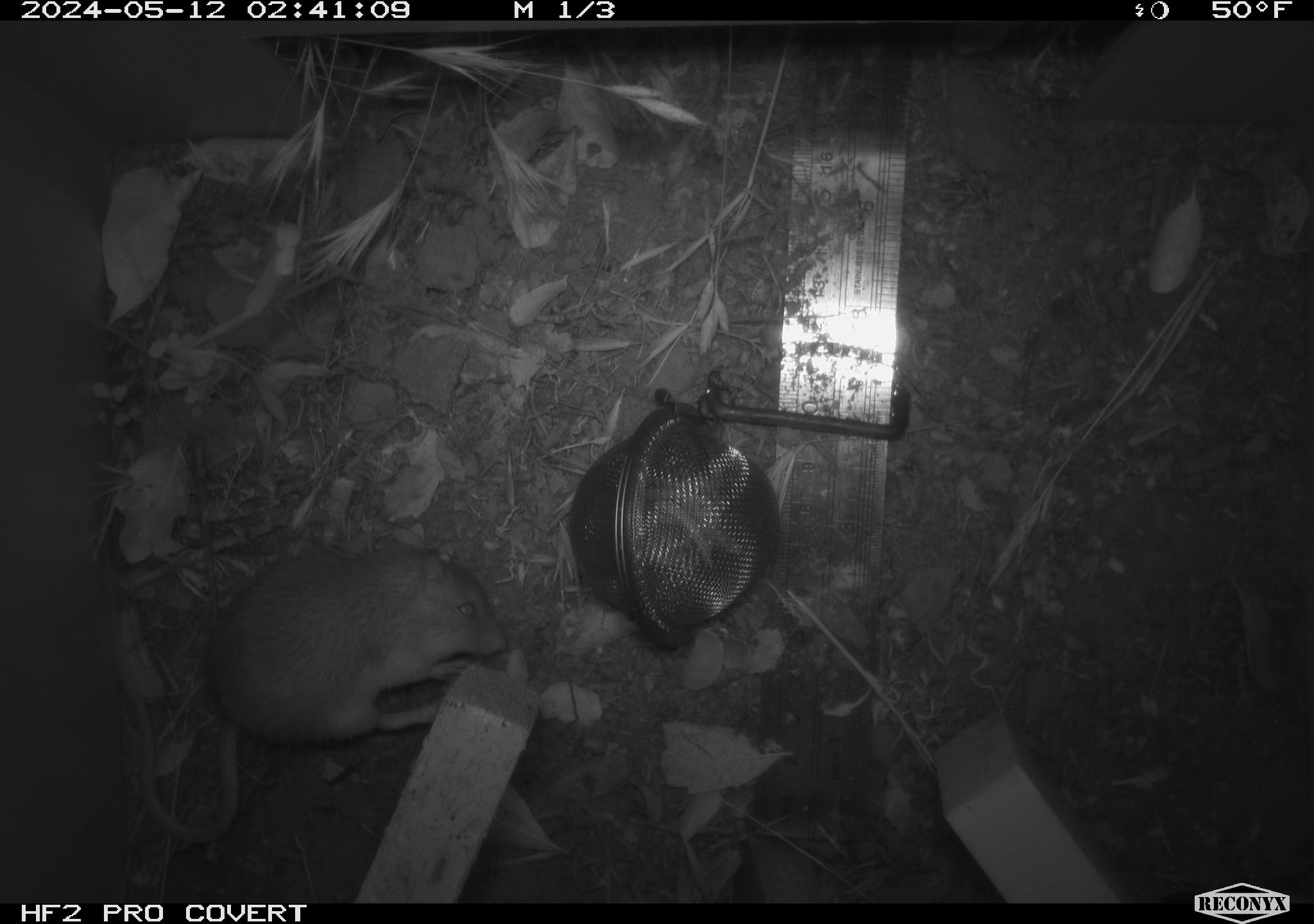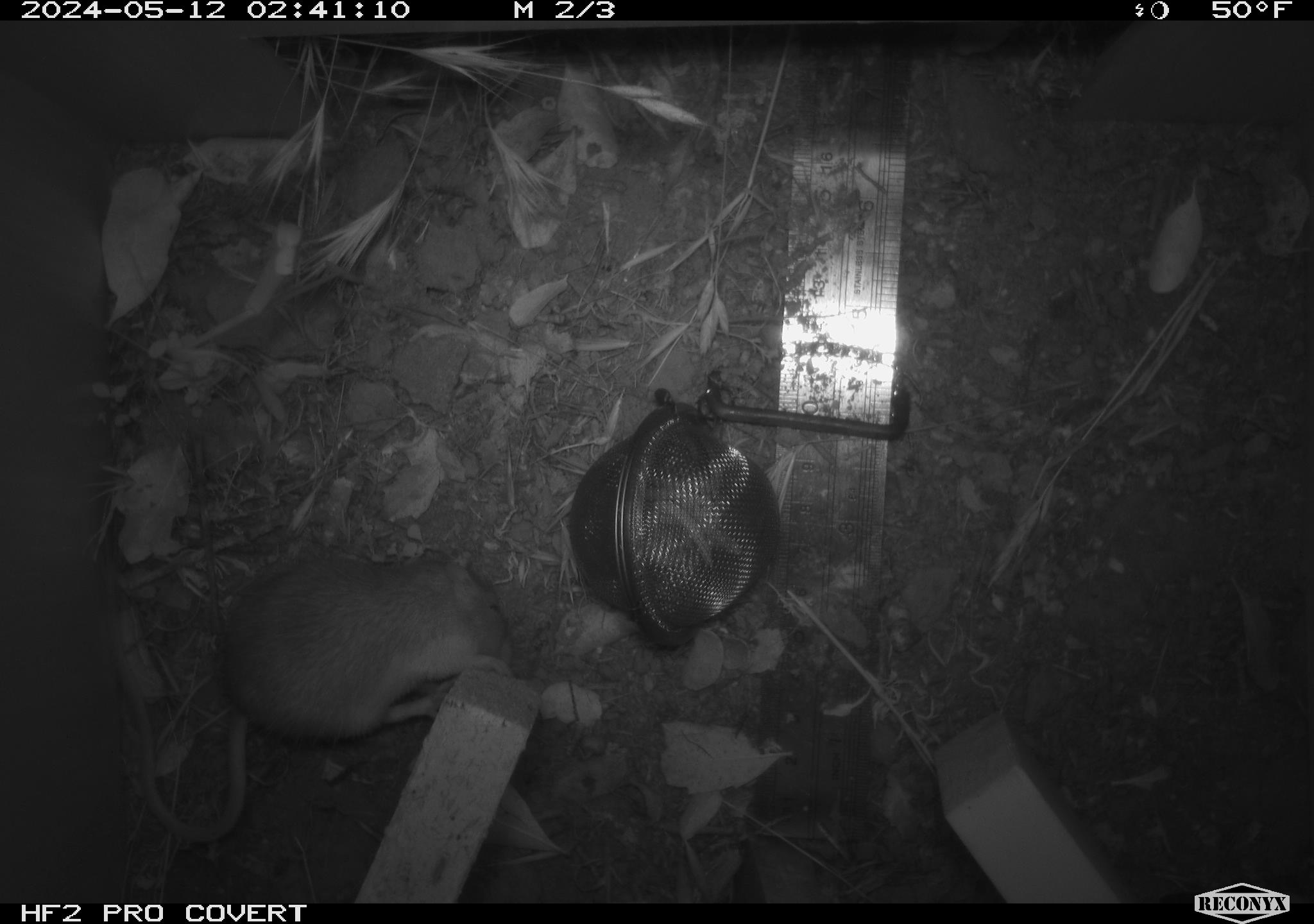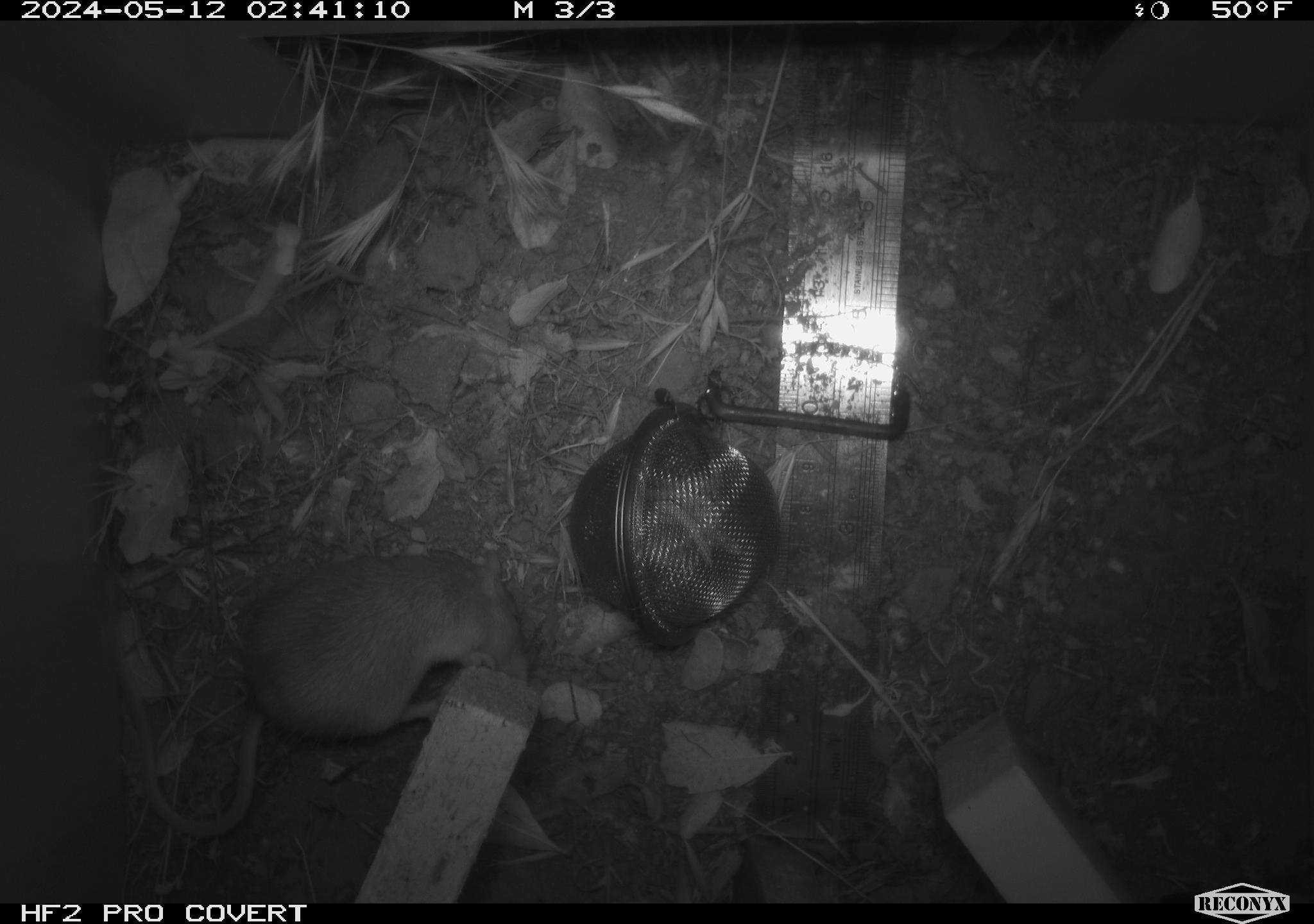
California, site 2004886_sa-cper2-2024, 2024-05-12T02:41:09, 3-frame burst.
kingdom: Animalia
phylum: Chordata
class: Mammalia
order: Rodentia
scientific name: Rodentia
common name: rodent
Rodent (Rodentia).